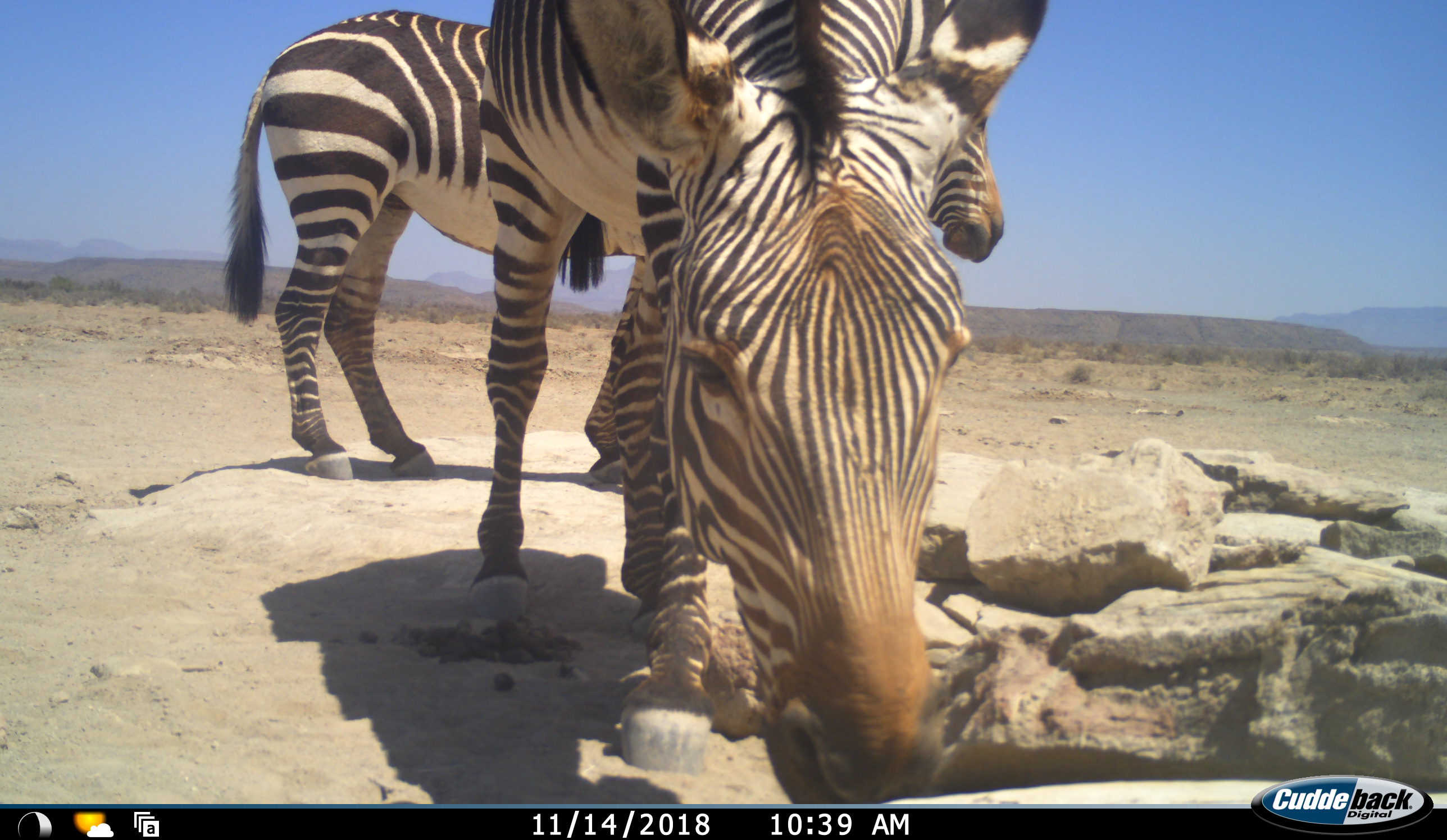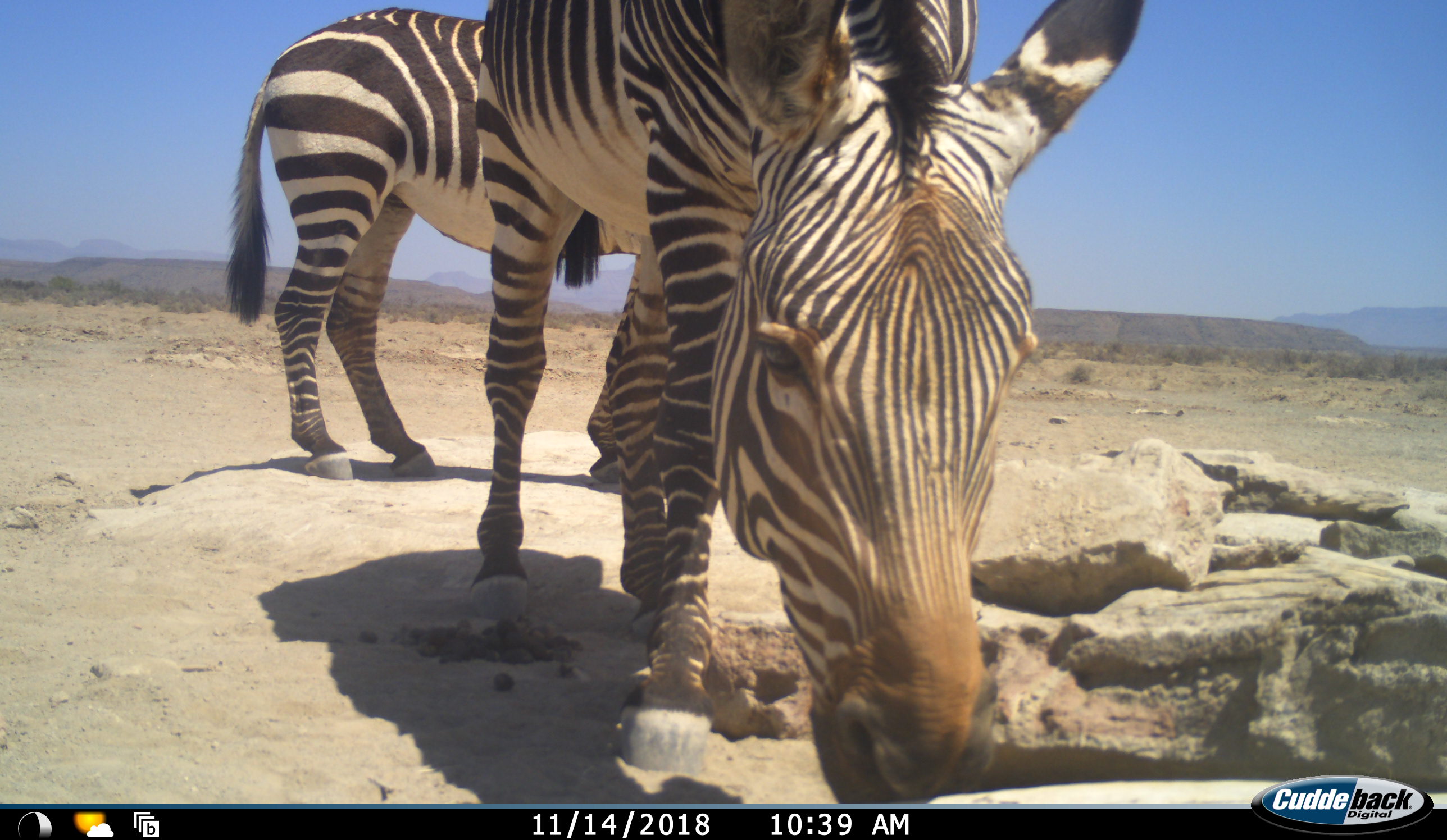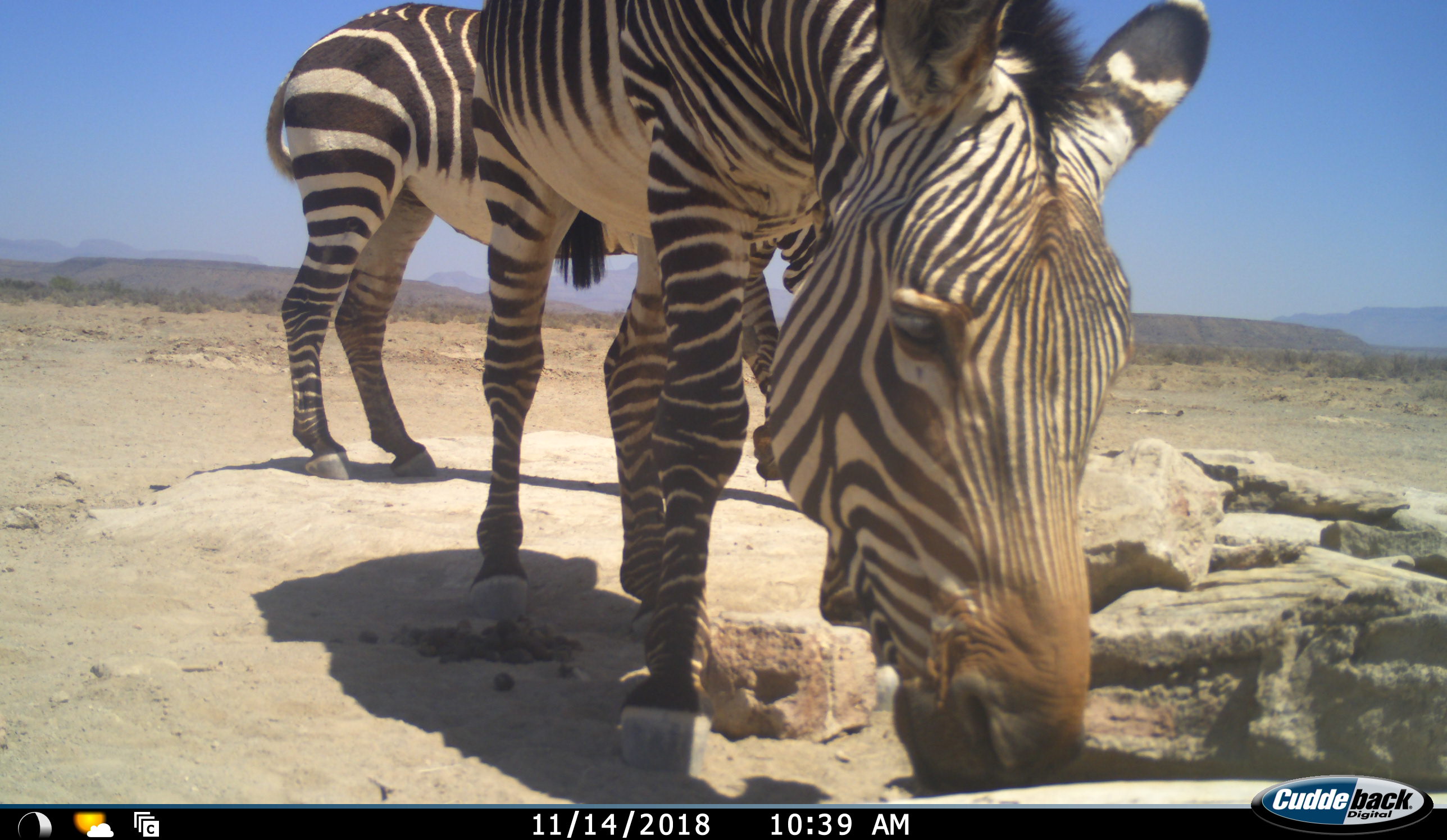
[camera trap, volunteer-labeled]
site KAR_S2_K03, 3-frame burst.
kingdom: Animalia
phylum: Chordata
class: Mammalia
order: Perissodactyla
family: Equidae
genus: Equus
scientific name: Equus zebra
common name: mountain zebra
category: zebramountain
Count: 2.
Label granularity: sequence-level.